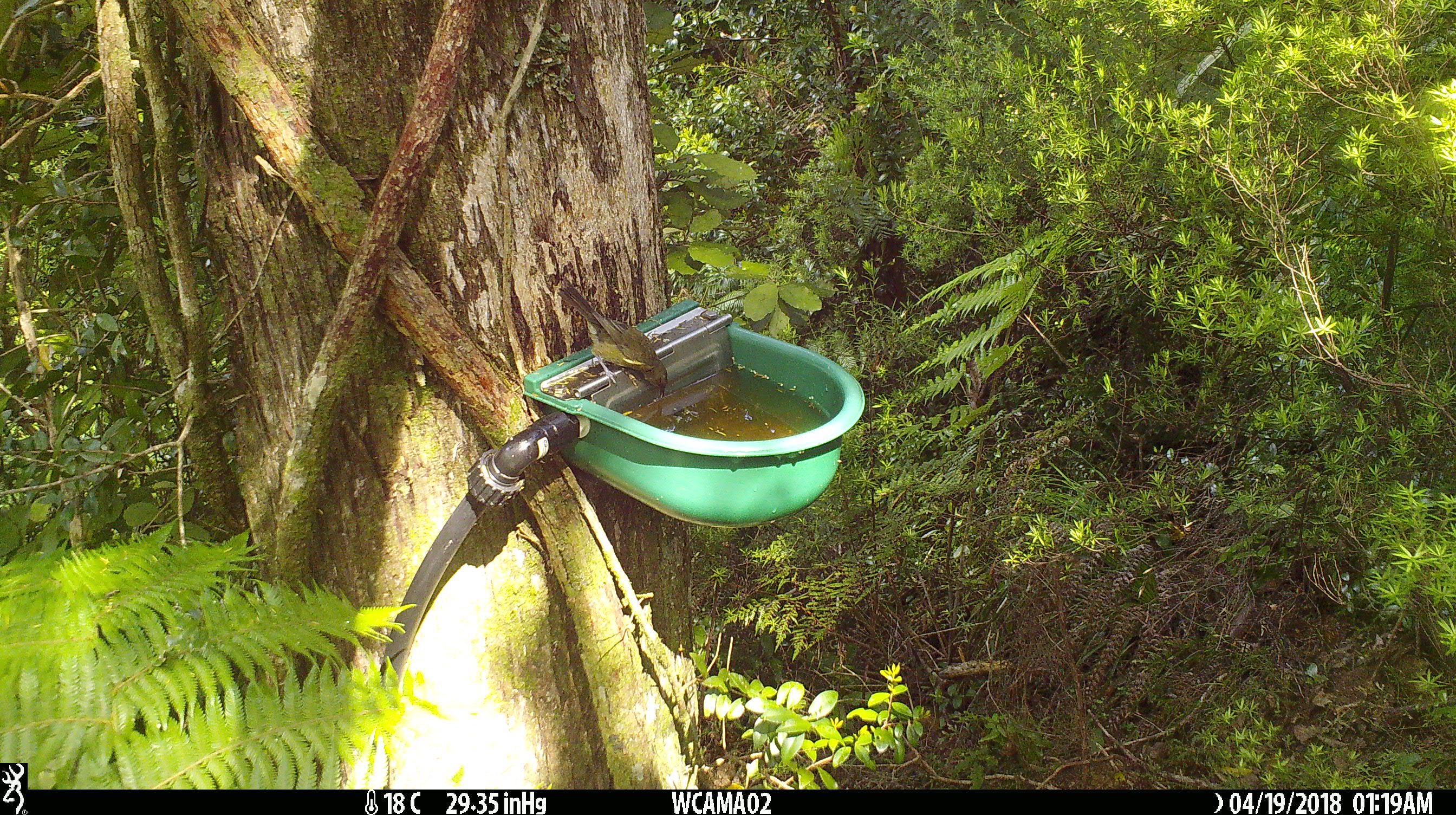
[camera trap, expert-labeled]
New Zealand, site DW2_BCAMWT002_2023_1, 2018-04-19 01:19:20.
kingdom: Animalia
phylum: Chordata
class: Aves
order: Passeriformes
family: Meliphagidae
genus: Anthornis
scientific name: Anthornis melanura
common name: new zealand bellbird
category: bellbird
Bellbird (new zealand bellbird) (Anthornis melanura).